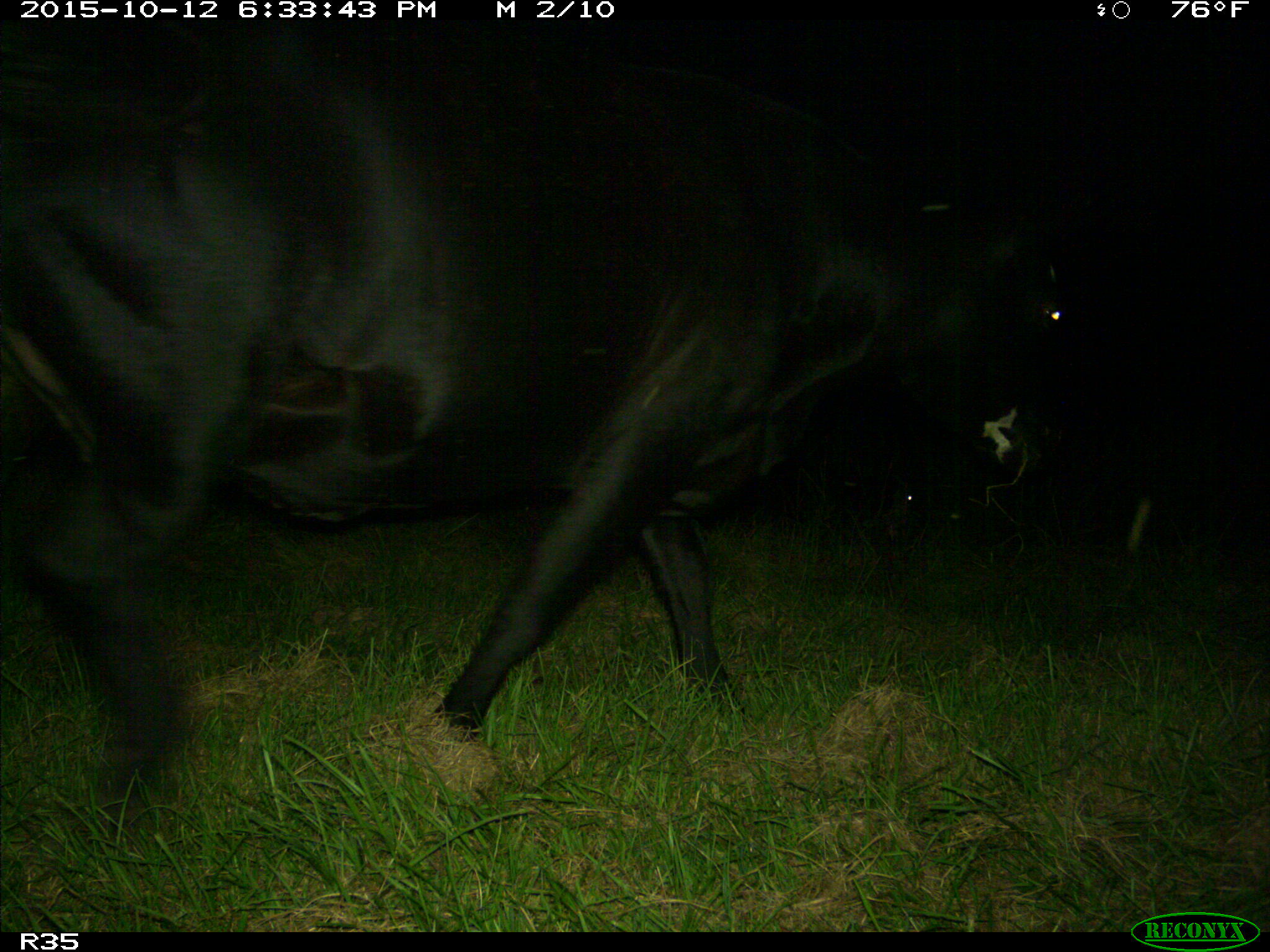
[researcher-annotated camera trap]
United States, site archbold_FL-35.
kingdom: Animalia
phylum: Chordata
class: Mammalia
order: Artiodactyla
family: Bovidae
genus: Bos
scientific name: Bos taurus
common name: domestic cow